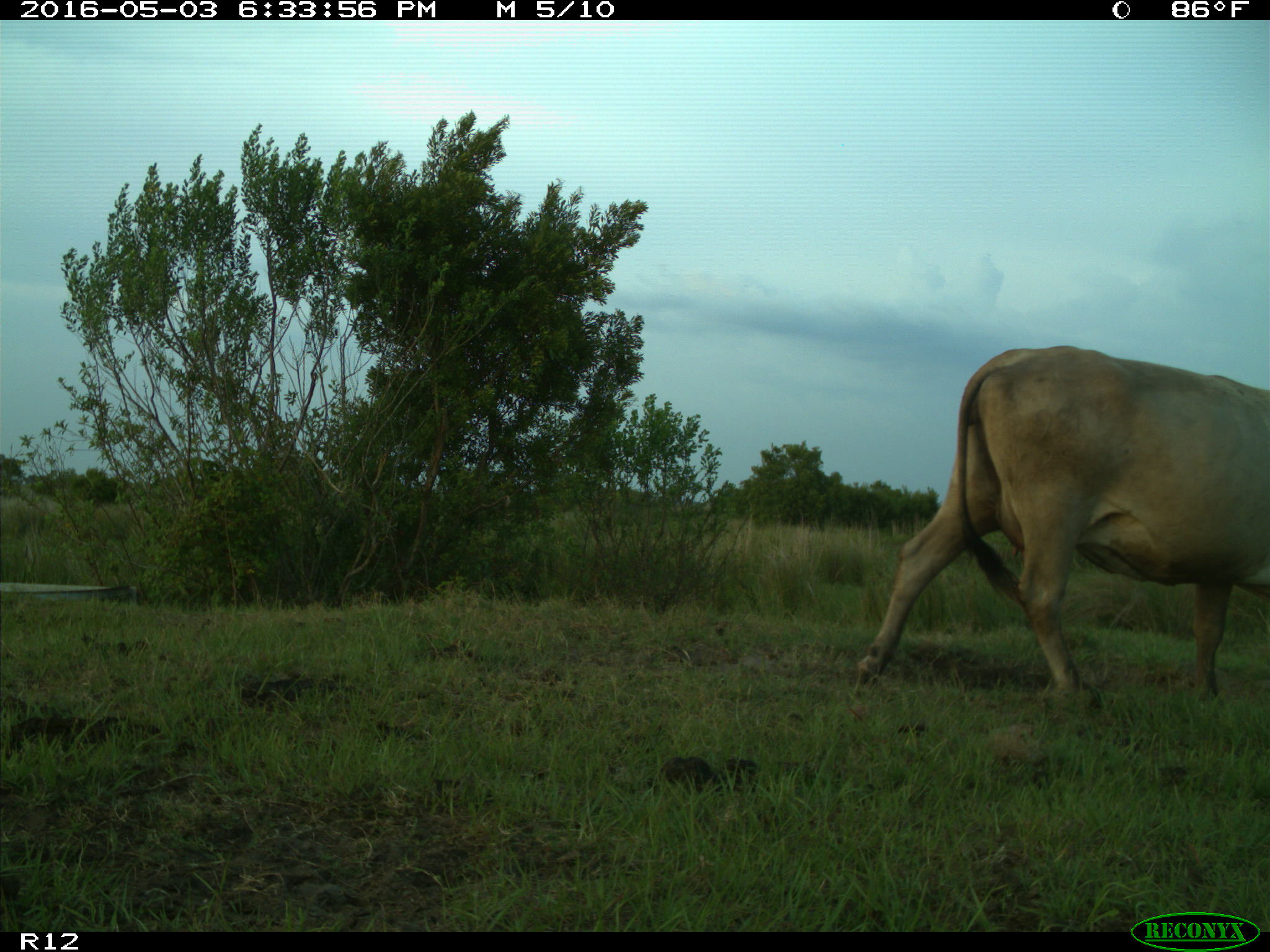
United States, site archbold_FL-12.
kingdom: Animalia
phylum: Chordata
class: Mammalia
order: Artiodactyla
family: Bovidae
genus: Bos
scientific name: Bos taurus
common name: domestic cow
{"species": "Bos taurus (domestic cow)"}